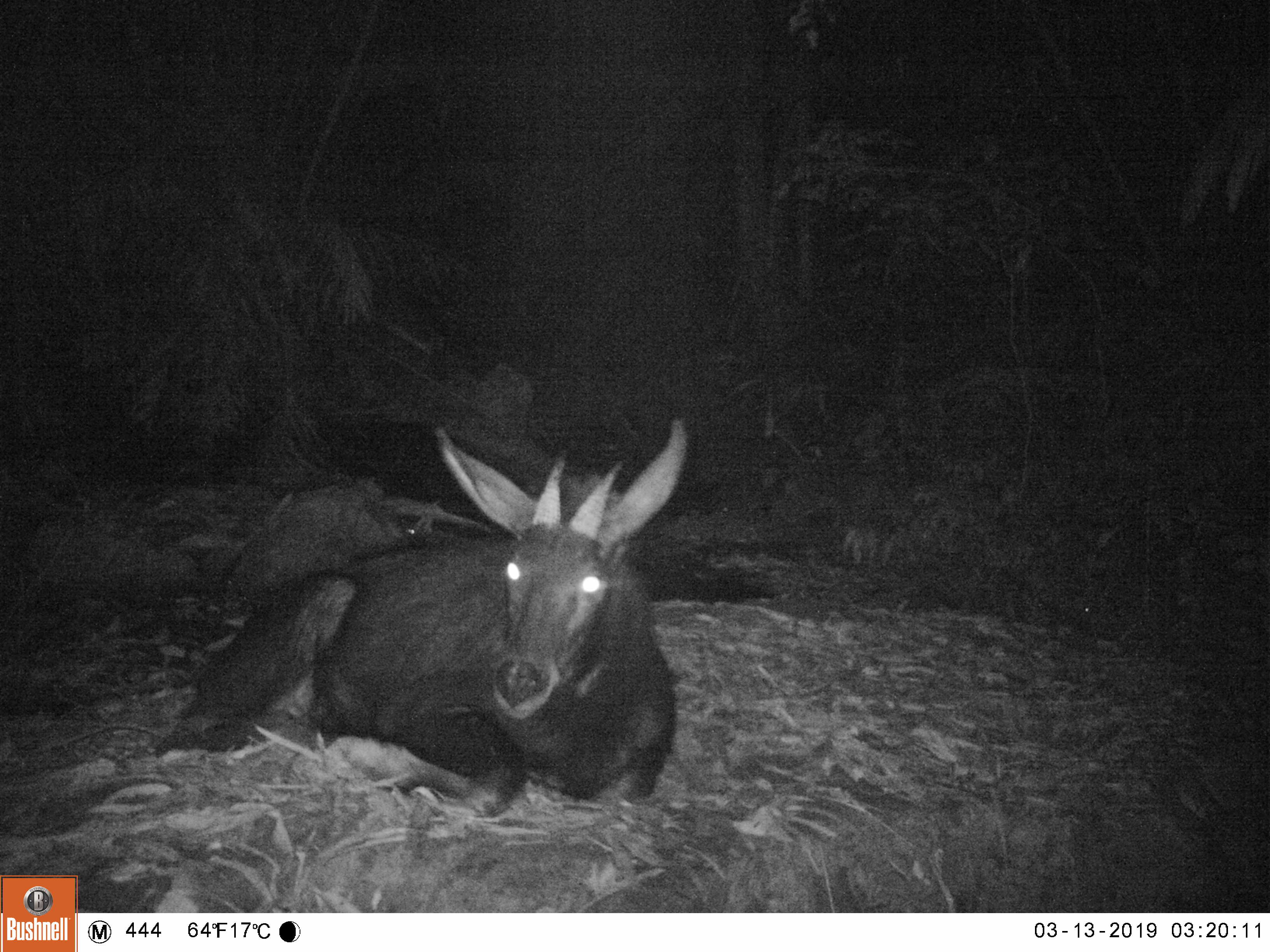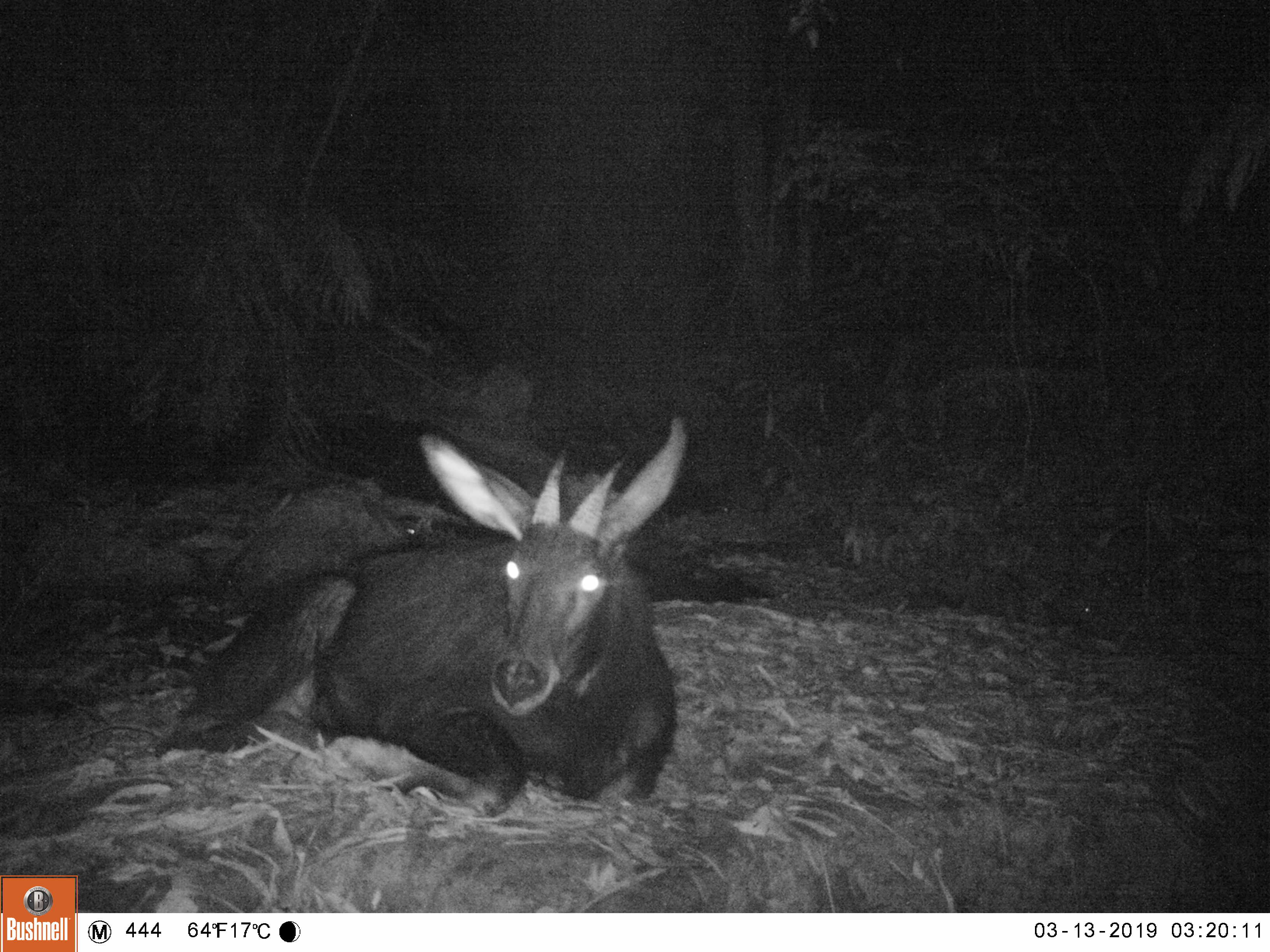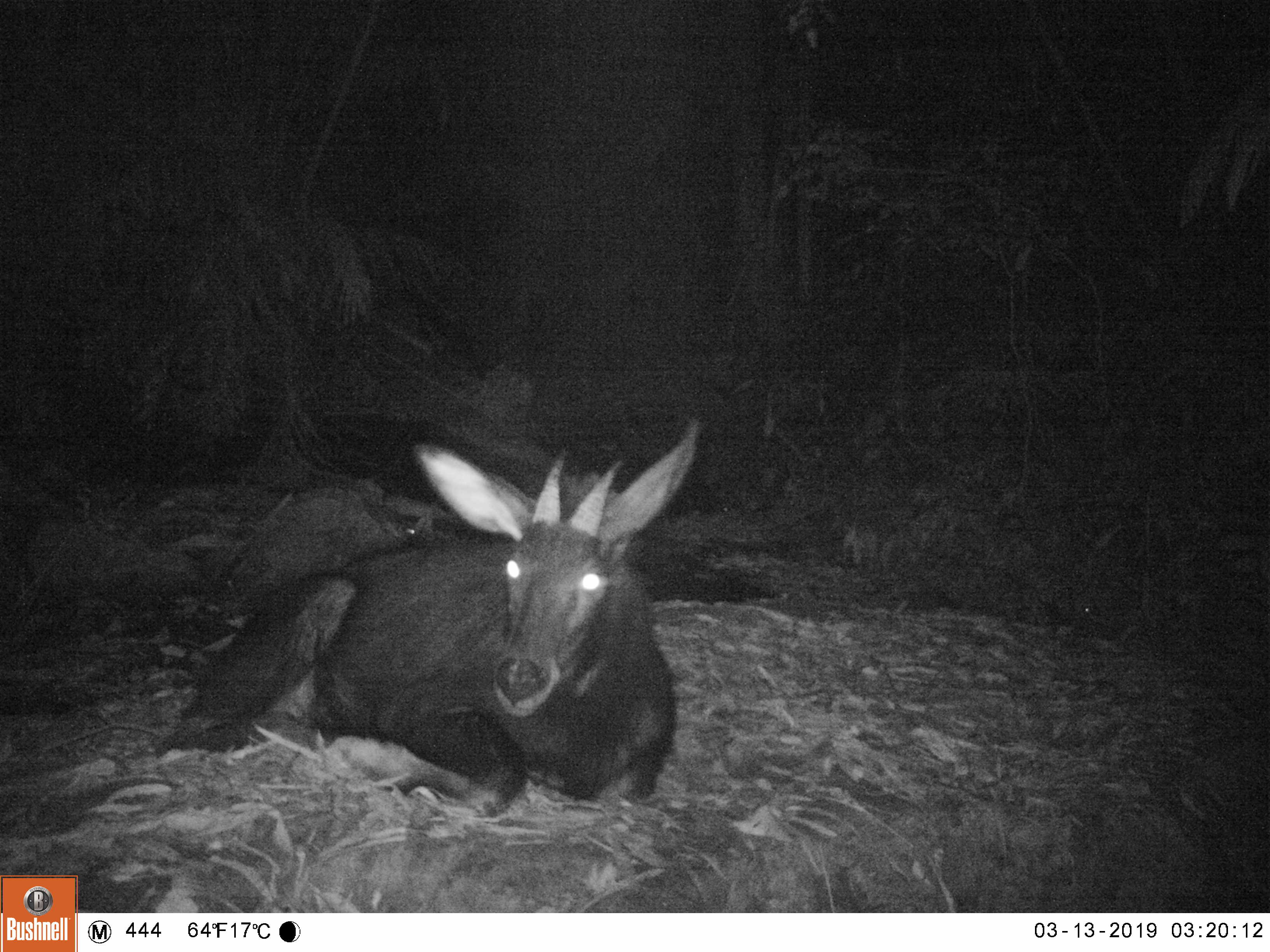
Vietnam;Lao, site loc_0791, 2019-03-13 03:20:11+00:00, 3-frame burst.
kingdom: Animalia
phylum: Chordata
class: Mammalia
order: Artiodactyla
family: Bovidae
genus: Capricornis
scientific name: Capricornis sumatraensis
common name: chinese serow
Chinese serow (Capricornis sumatraensis). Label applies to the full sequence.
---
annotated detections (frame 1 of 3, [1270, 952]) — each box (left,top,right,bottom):
chinese serow: (152,417,687,818)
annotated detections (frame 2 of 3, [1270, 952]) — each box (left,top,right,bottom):
chinese serow: (154,413,687,818)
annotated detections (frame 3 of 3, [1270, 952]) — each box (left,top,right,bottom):
chinese serow: (153,413,698,818)